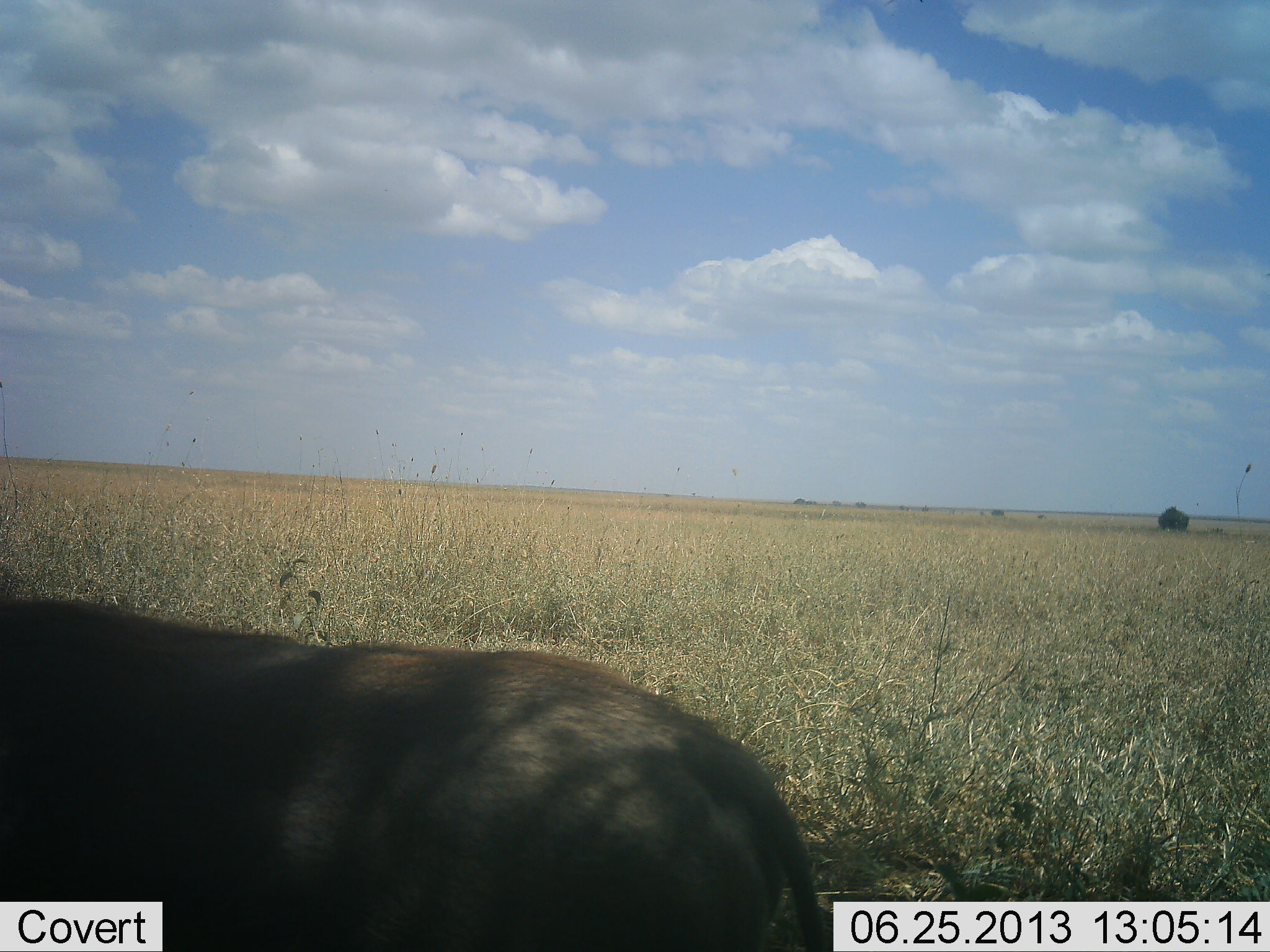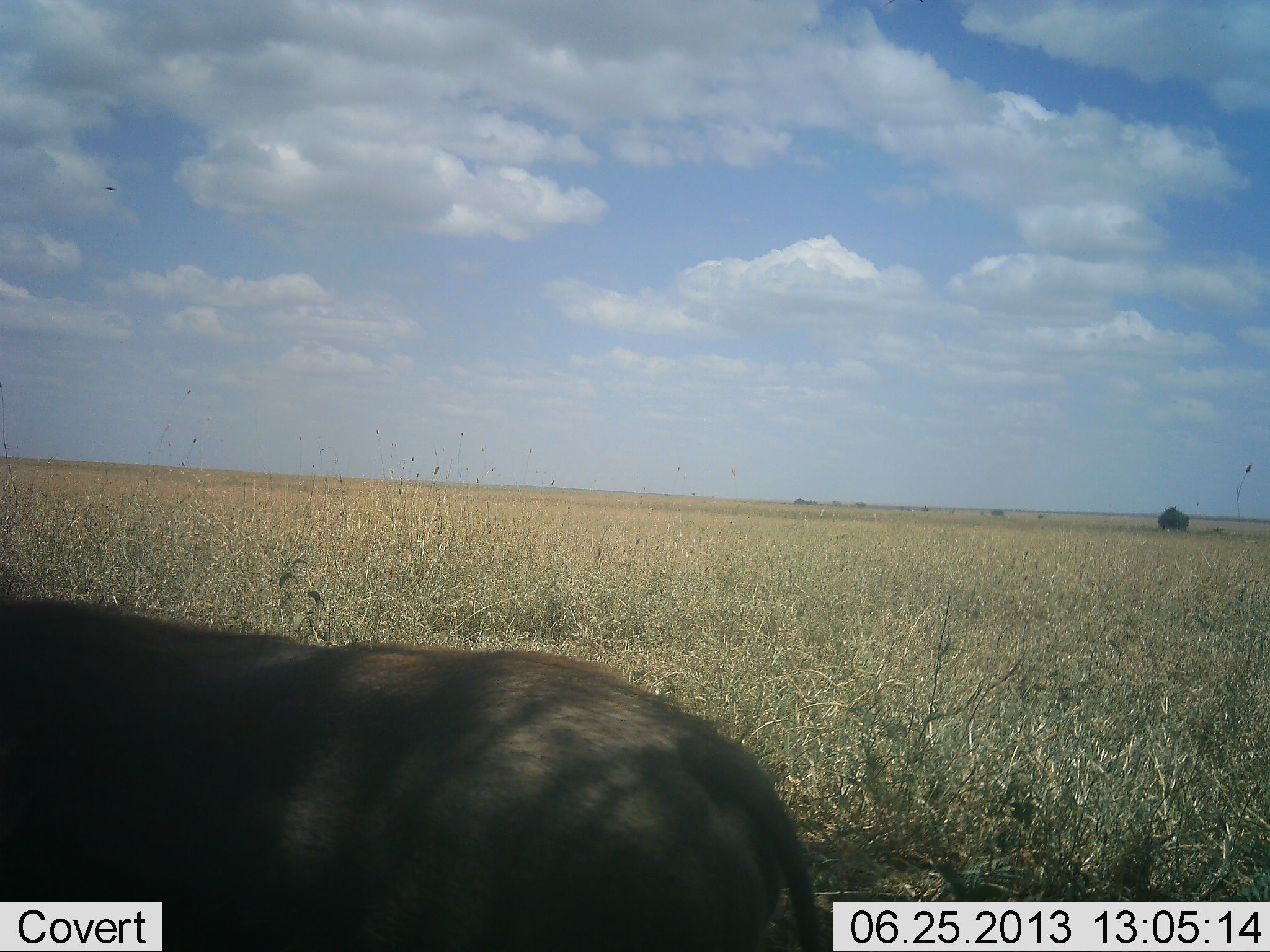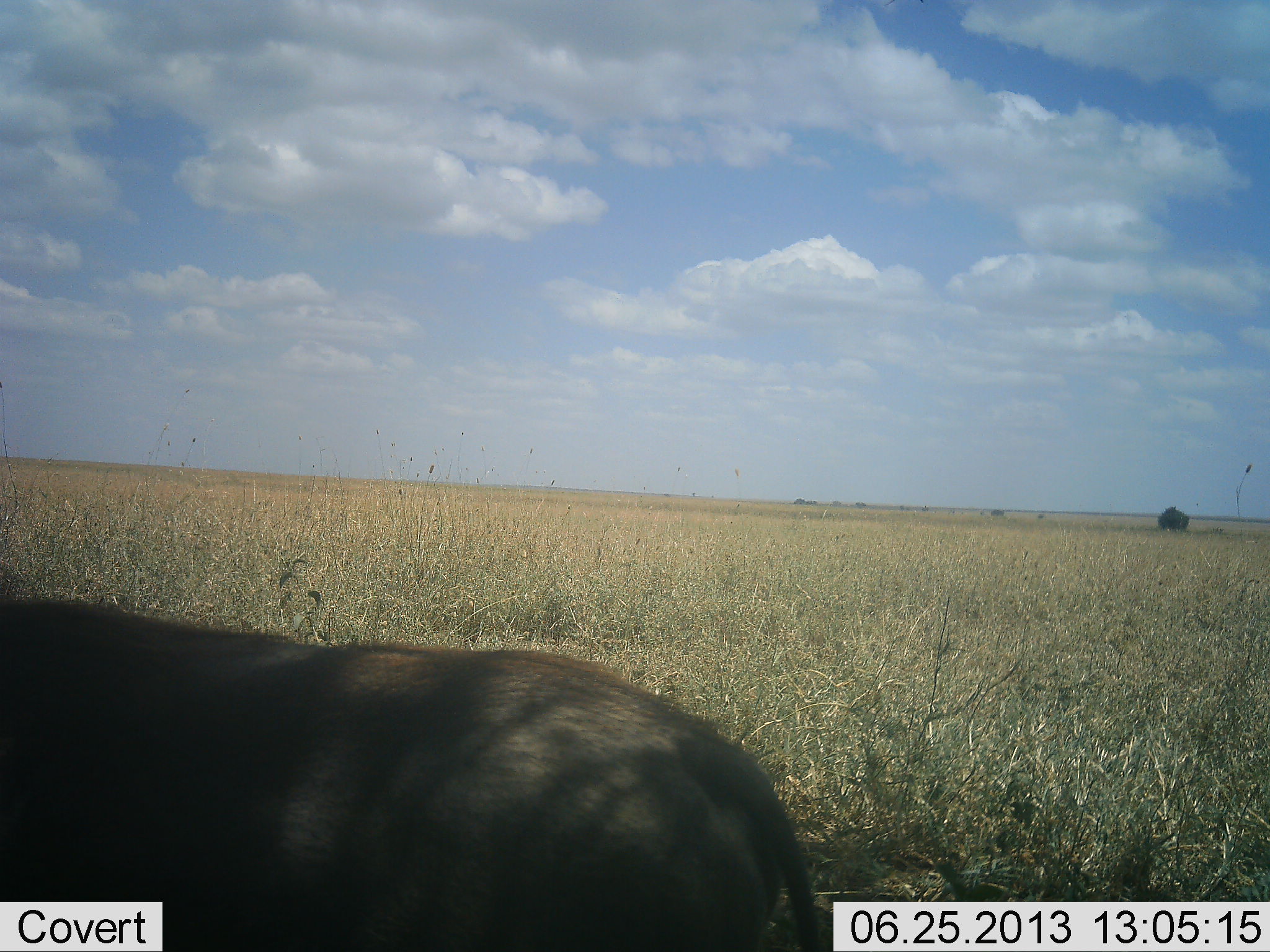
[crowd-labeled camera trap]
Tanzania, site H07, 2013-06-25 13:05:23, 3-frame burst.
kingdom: Animalia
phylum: Chordata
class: Mammalia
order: Artiodactyla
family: Suidae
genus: Phacochoerus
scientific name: Phacochoerus africanus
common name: warthog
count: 1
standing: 100%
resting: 0%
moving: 0%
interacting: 0%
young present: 0%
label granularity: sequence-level